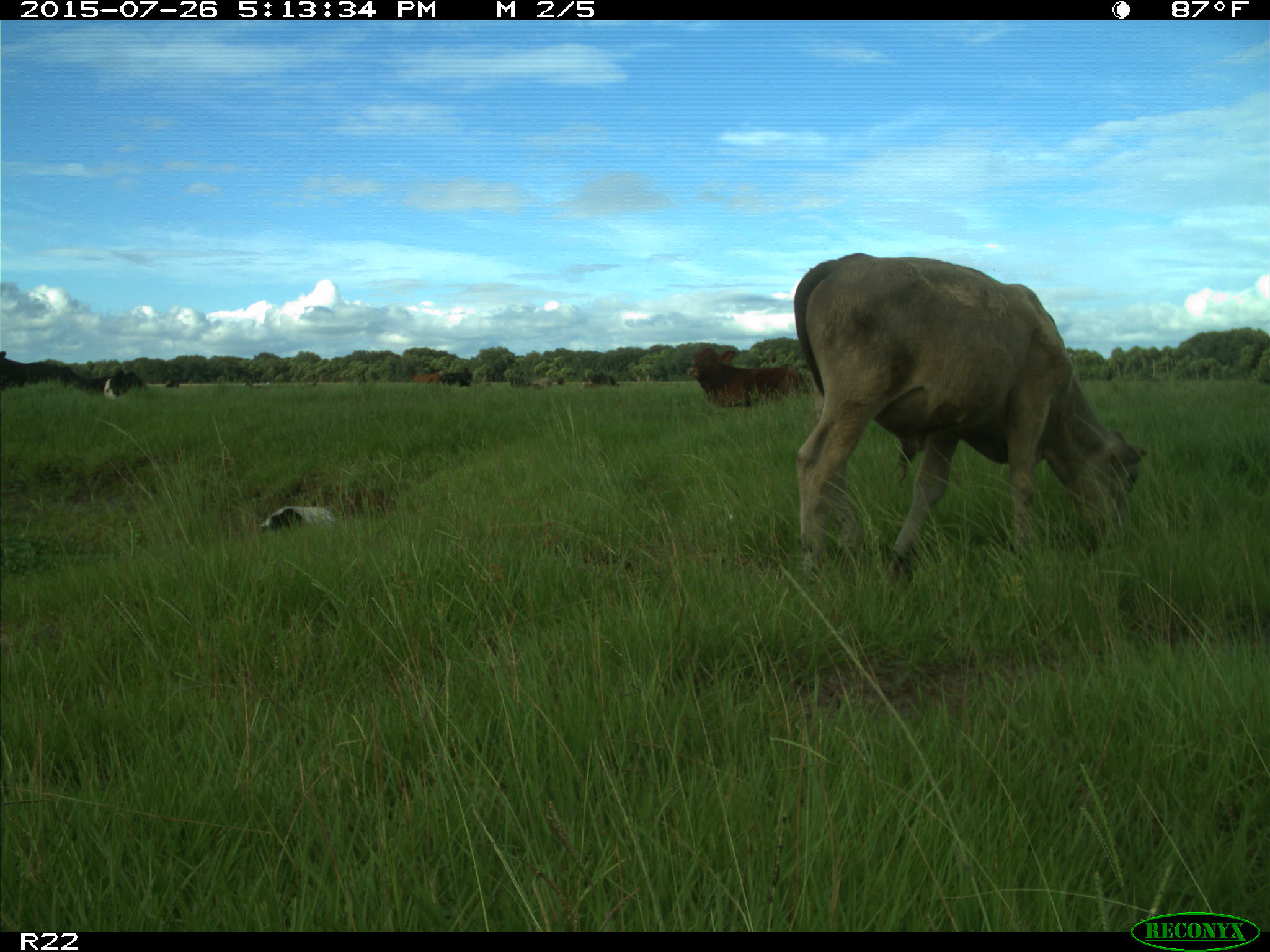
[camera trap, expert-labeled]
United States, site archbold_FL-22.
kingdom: Animalia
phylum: Chordata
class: Mammalia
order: Artiodactyla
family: Bovidae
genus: Bos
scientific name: Bos taurus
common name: domestic cow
Bos taurus (domestic cow).